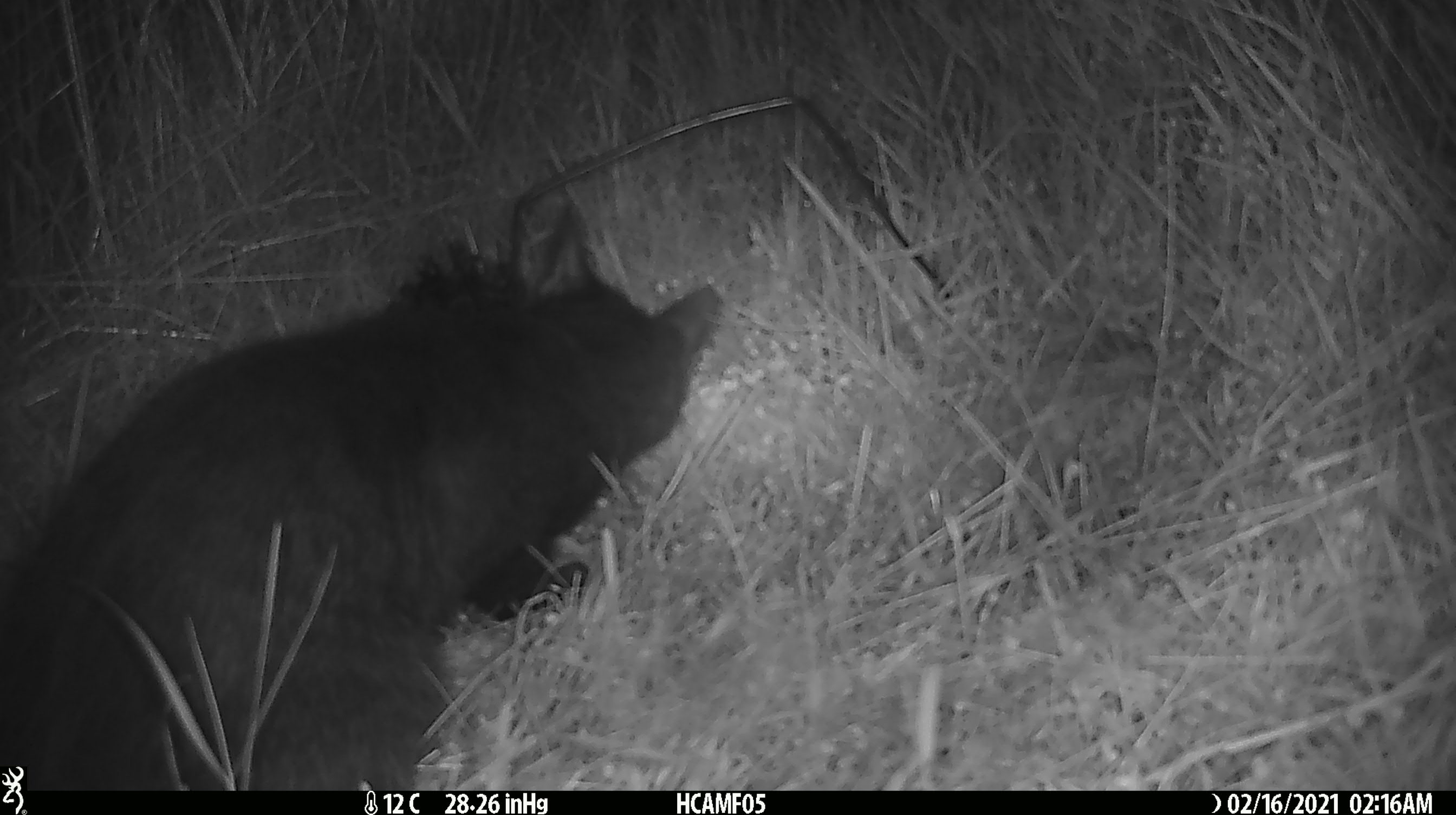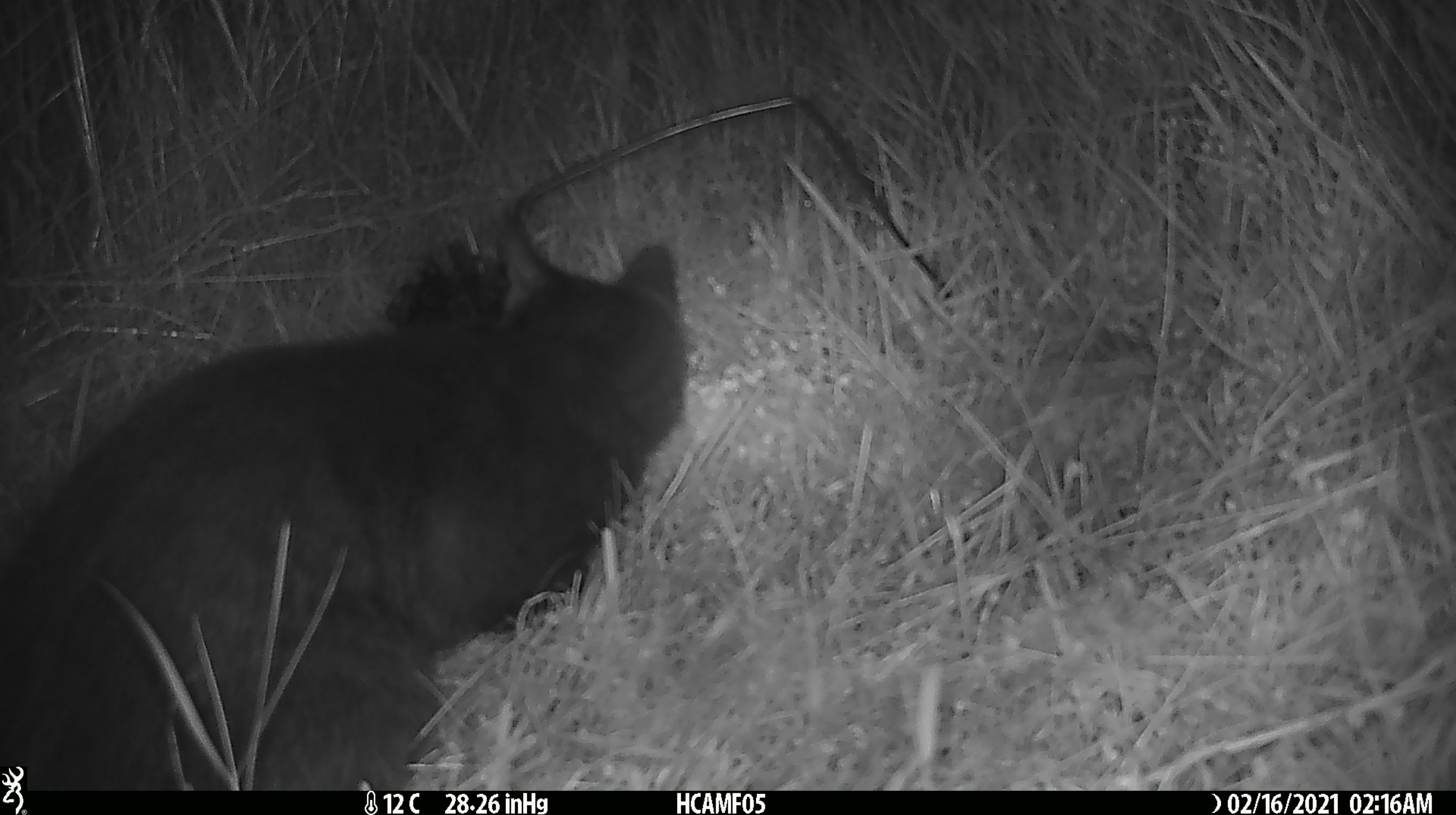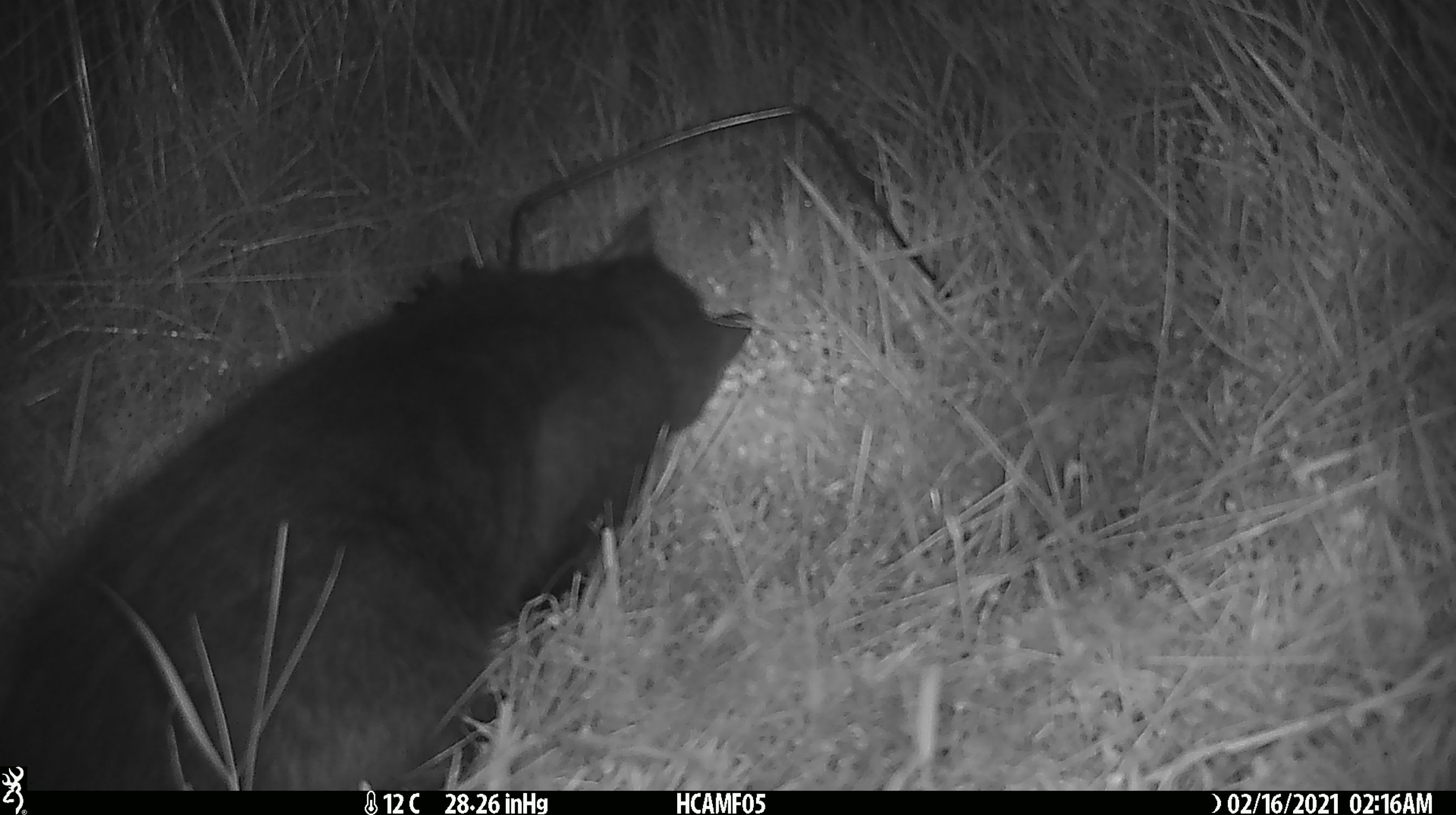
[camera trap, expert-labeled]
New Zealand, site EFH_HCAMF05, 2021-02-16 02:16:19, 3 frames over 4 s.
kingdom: Animalia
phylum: Chordata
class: Mammalia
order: Carnivora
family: Felidae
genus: Felis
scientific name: Felis catus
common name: domestic cat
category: cat